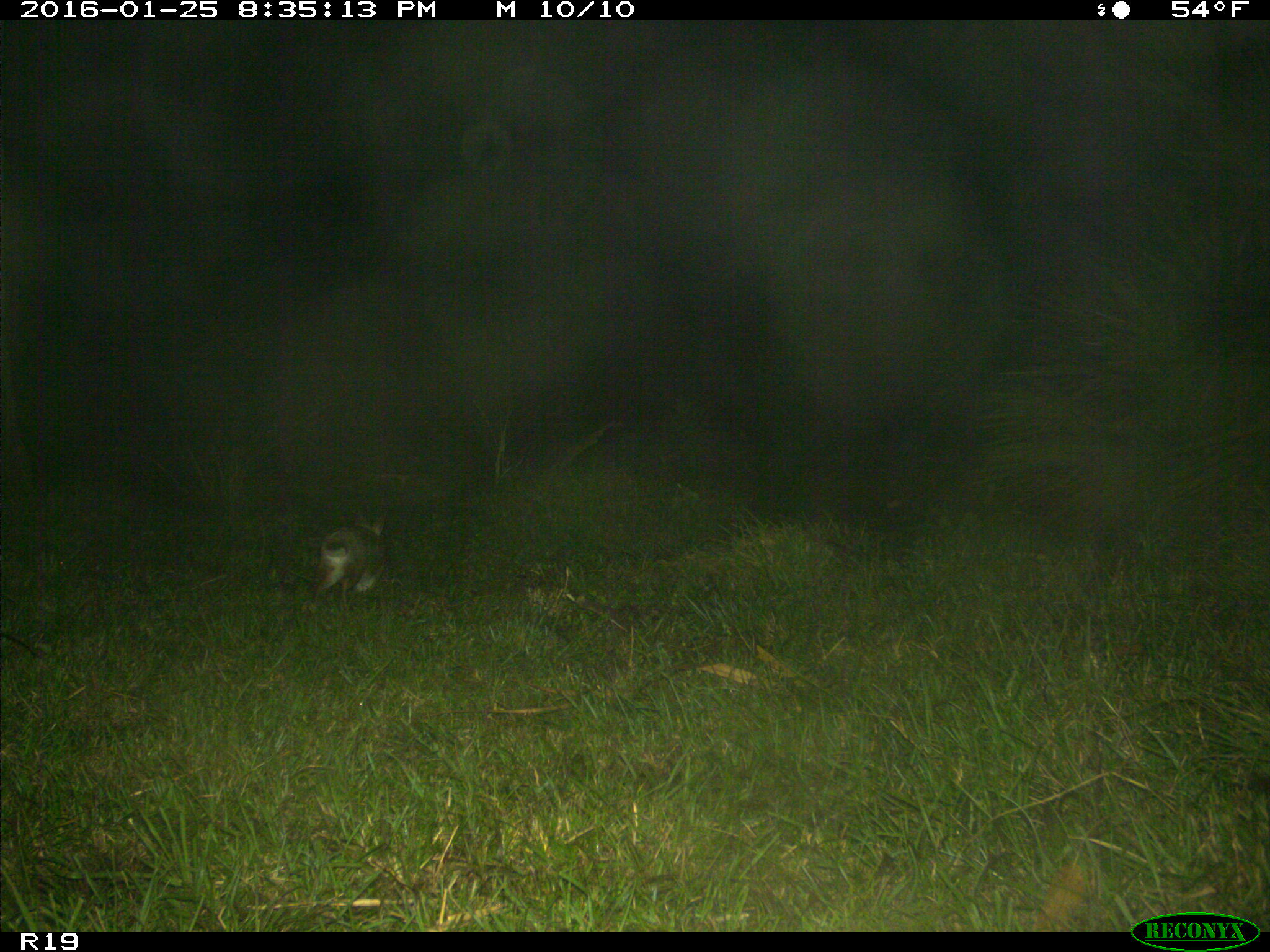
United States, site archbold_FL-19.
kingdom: Animalia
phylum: Chordata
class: Mammalia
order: Lagomorpha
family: Leporidae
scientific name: Leporidae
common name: rabbits and hares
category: unidentified rabbit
Unidentified rabbit (rabbits and hares) (Leporidae).